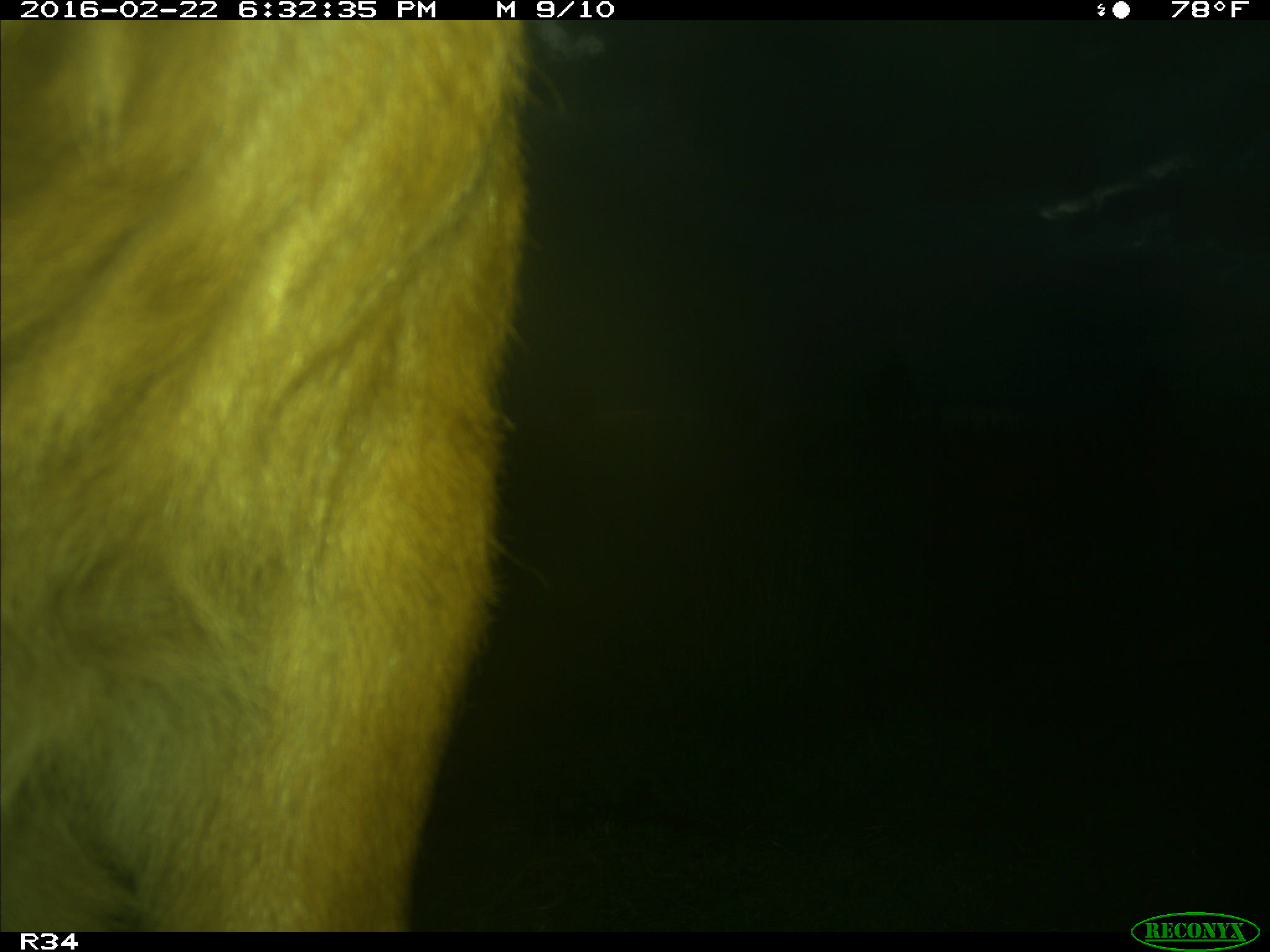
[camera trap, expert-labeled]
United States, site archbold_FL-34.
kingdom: Animalia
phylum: Chordata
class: Mammalia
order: Artiodactyla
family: Bovidae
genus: Bos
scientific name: Bos taurus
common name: domestic cow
Bos taurus (domestic cow).